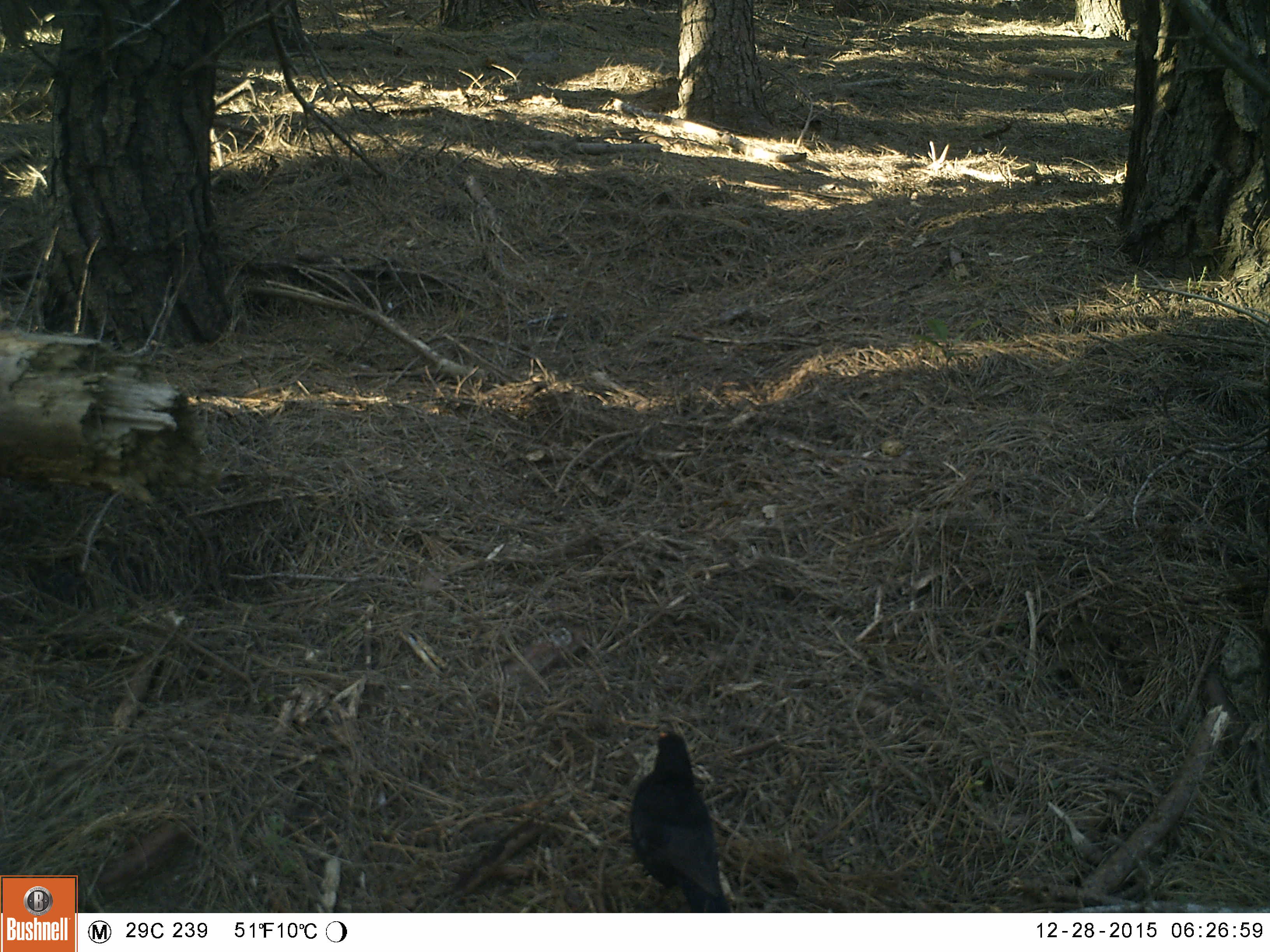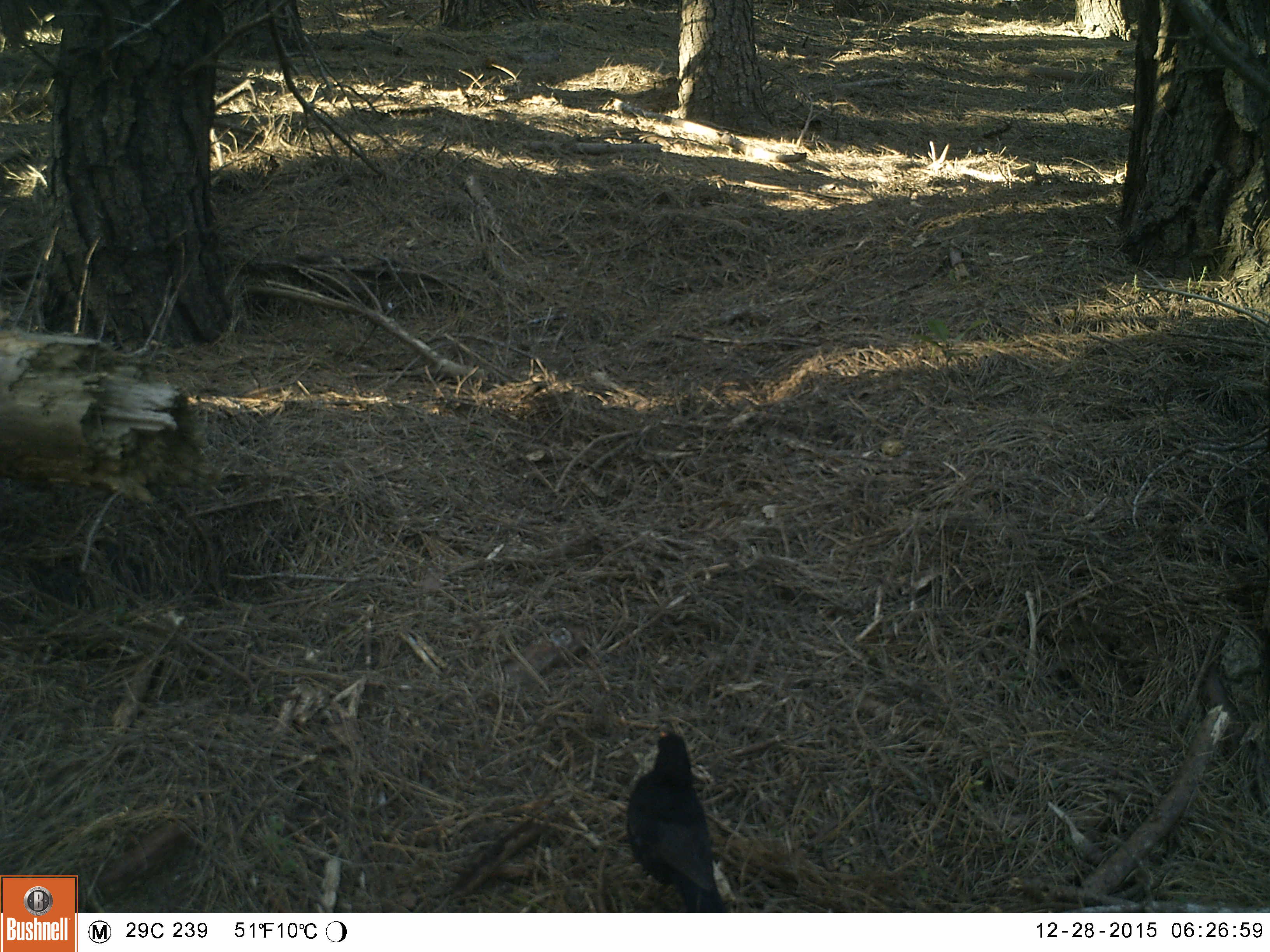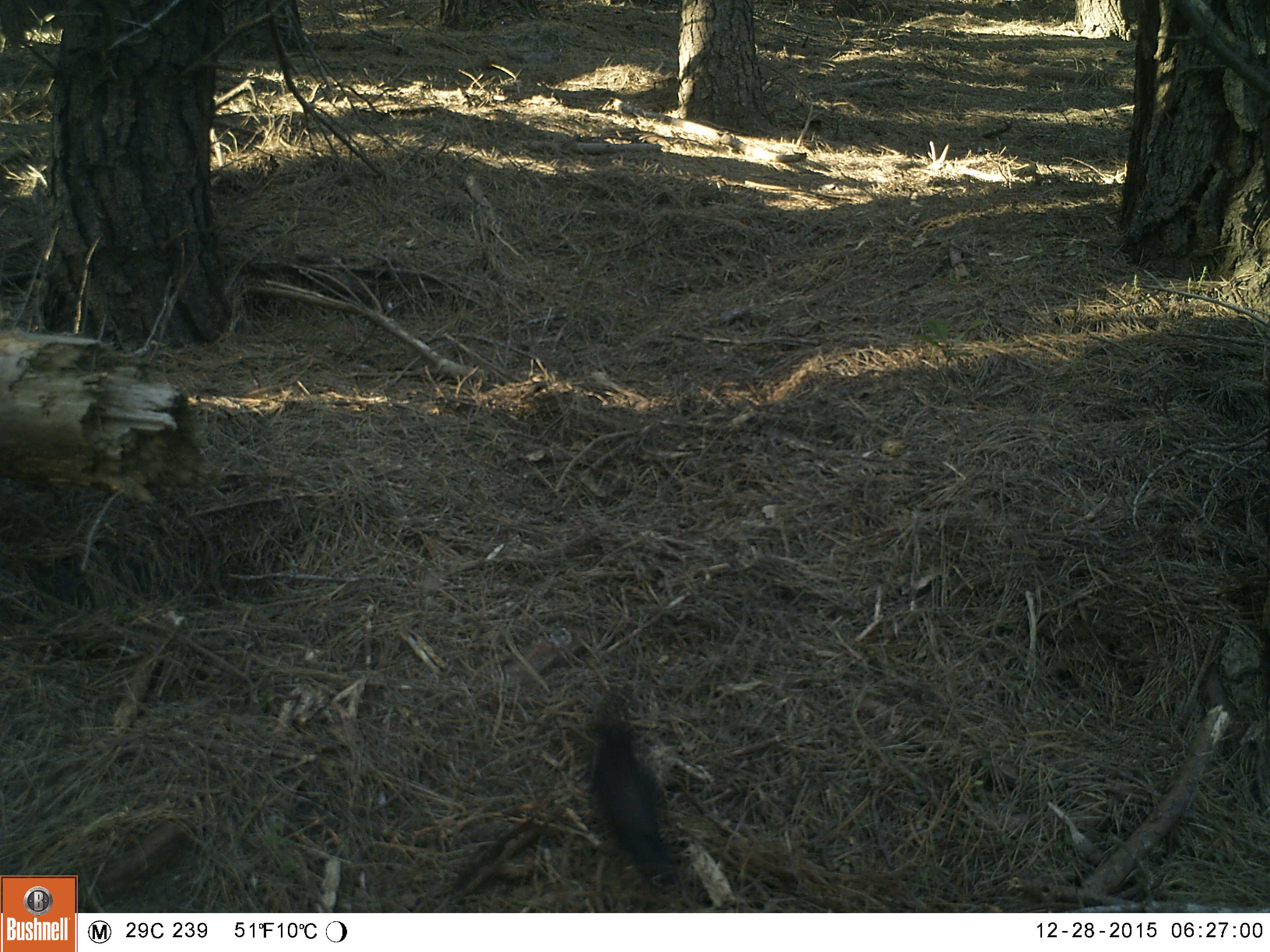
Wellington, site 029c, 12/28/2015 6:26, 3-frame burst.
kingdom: Animalia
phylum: Chordata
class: Aves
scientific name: Aves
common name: bird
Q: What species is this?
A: Bird (Aves).